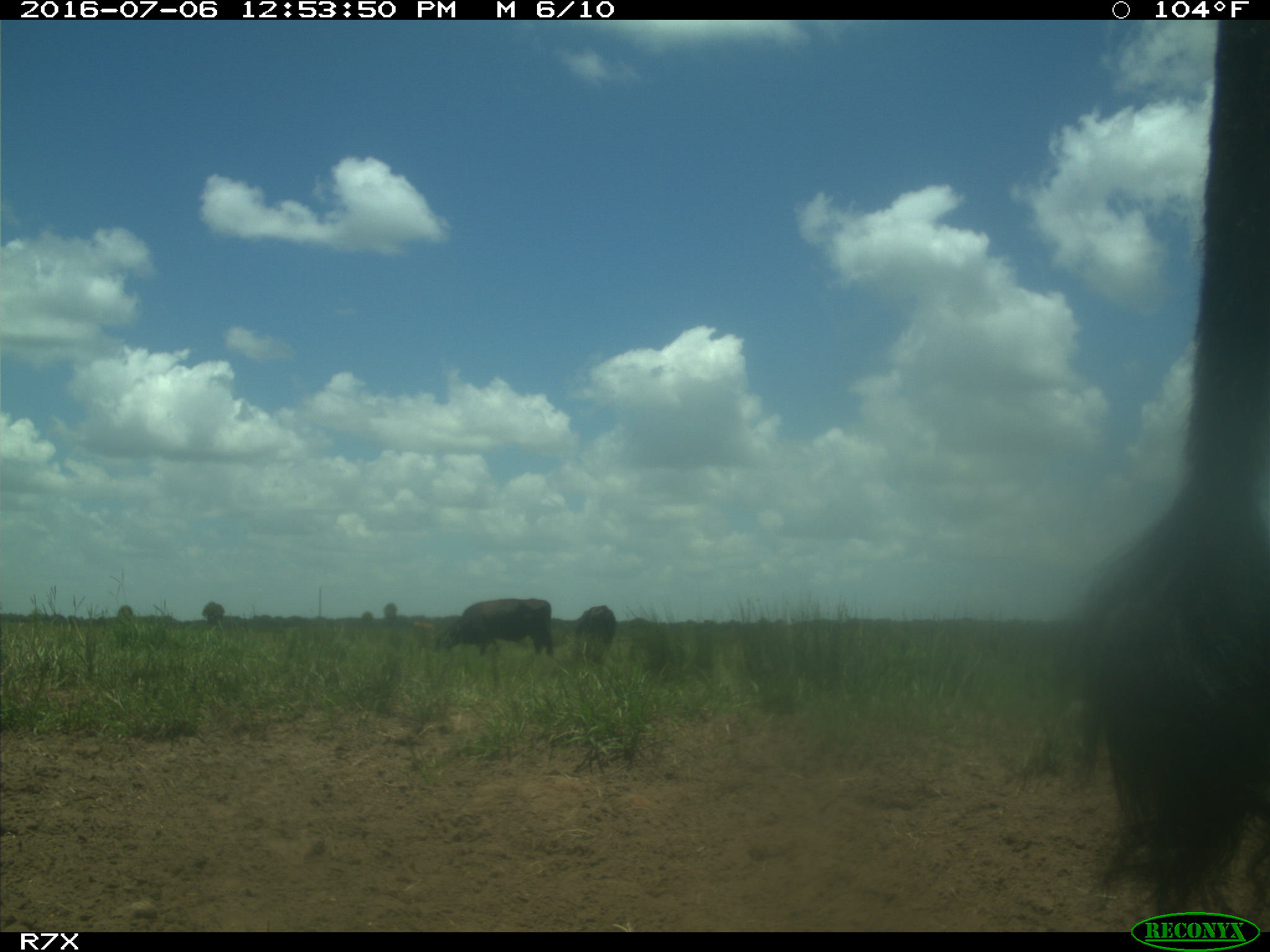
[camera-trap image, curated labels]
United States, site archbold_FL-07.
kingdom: Animalia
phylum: Chordata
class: Mammalia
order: Artiodactyla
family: Bovidae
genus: Bos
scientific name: Bos taurus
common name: domestic cow